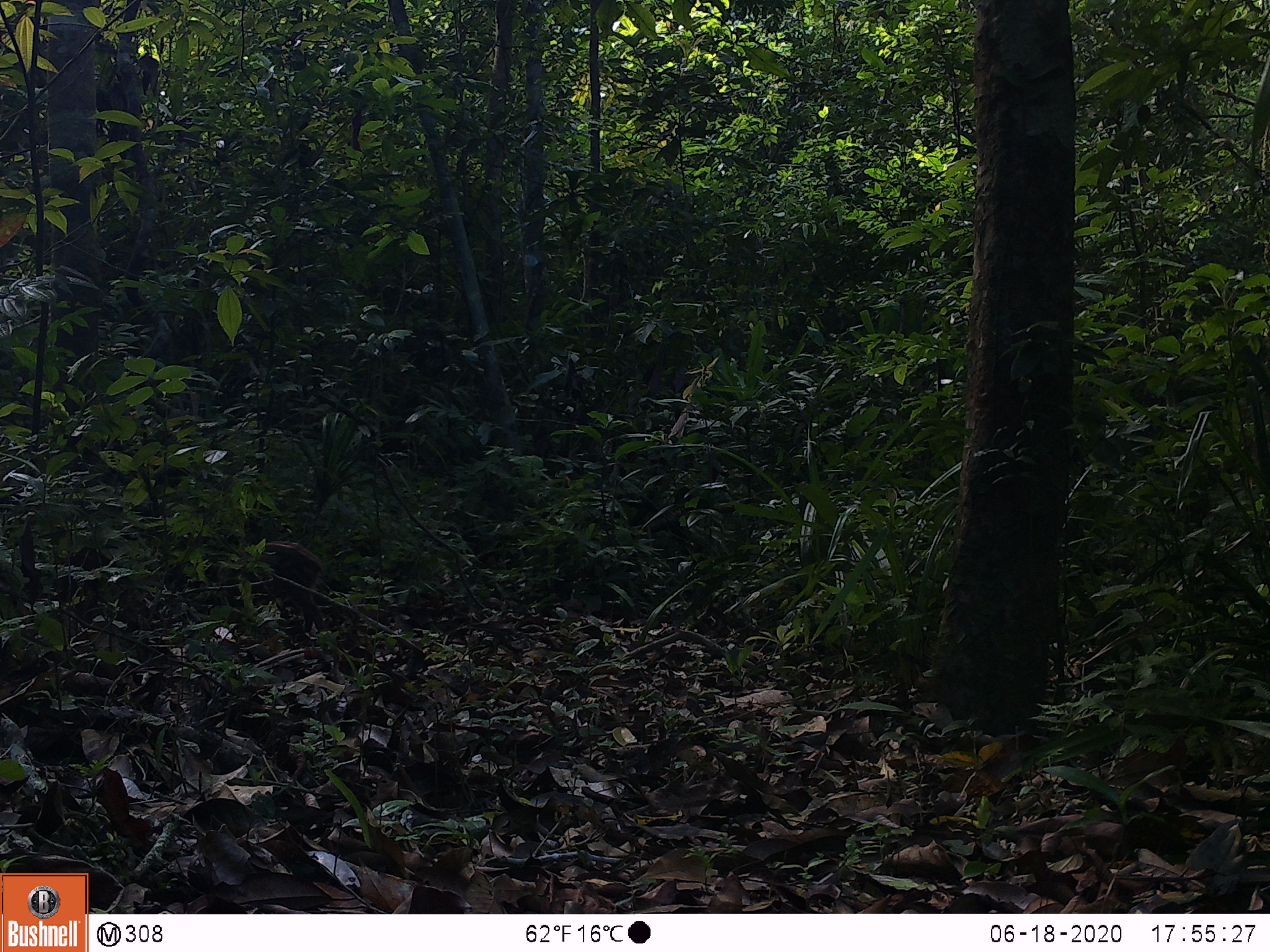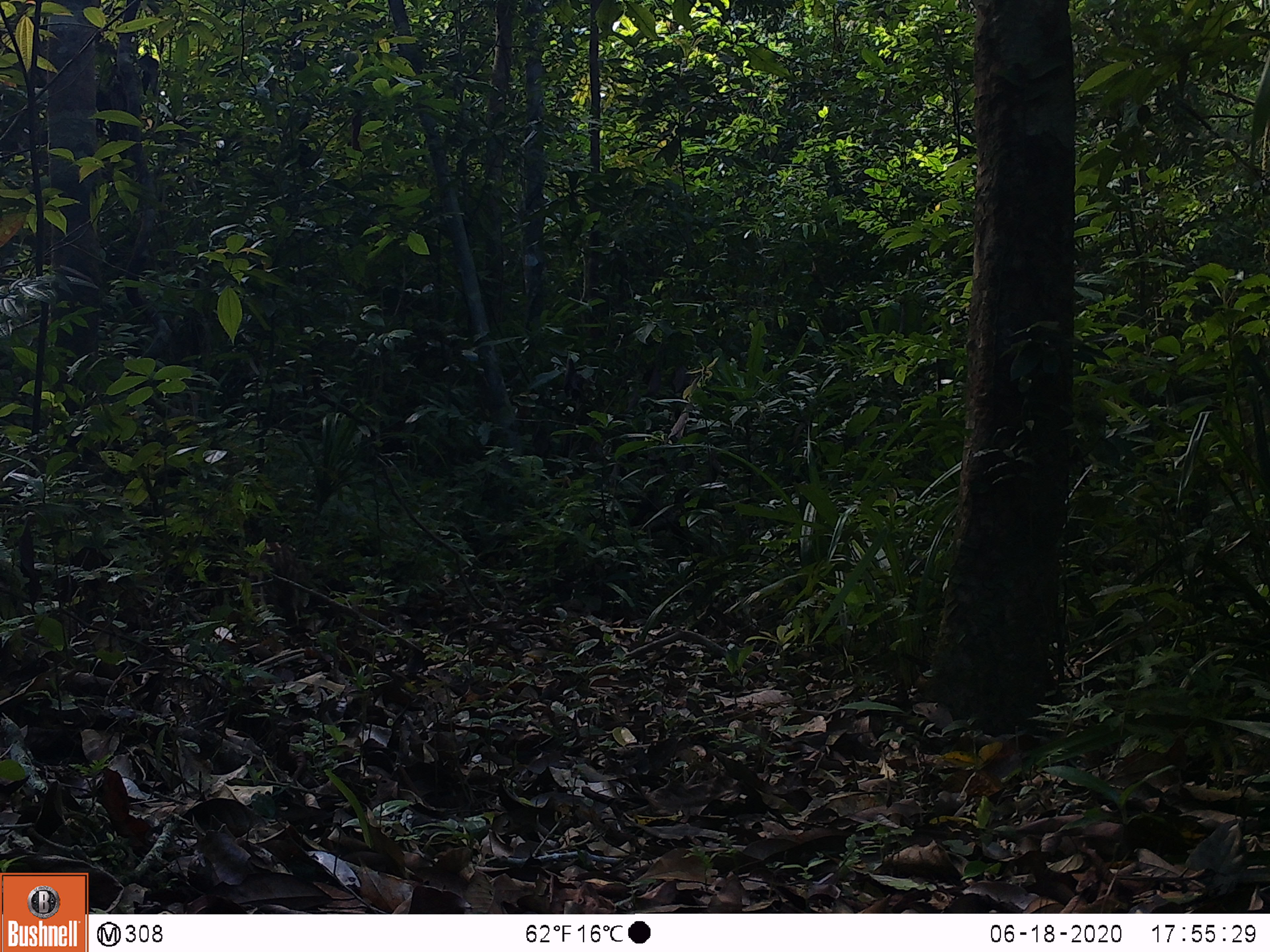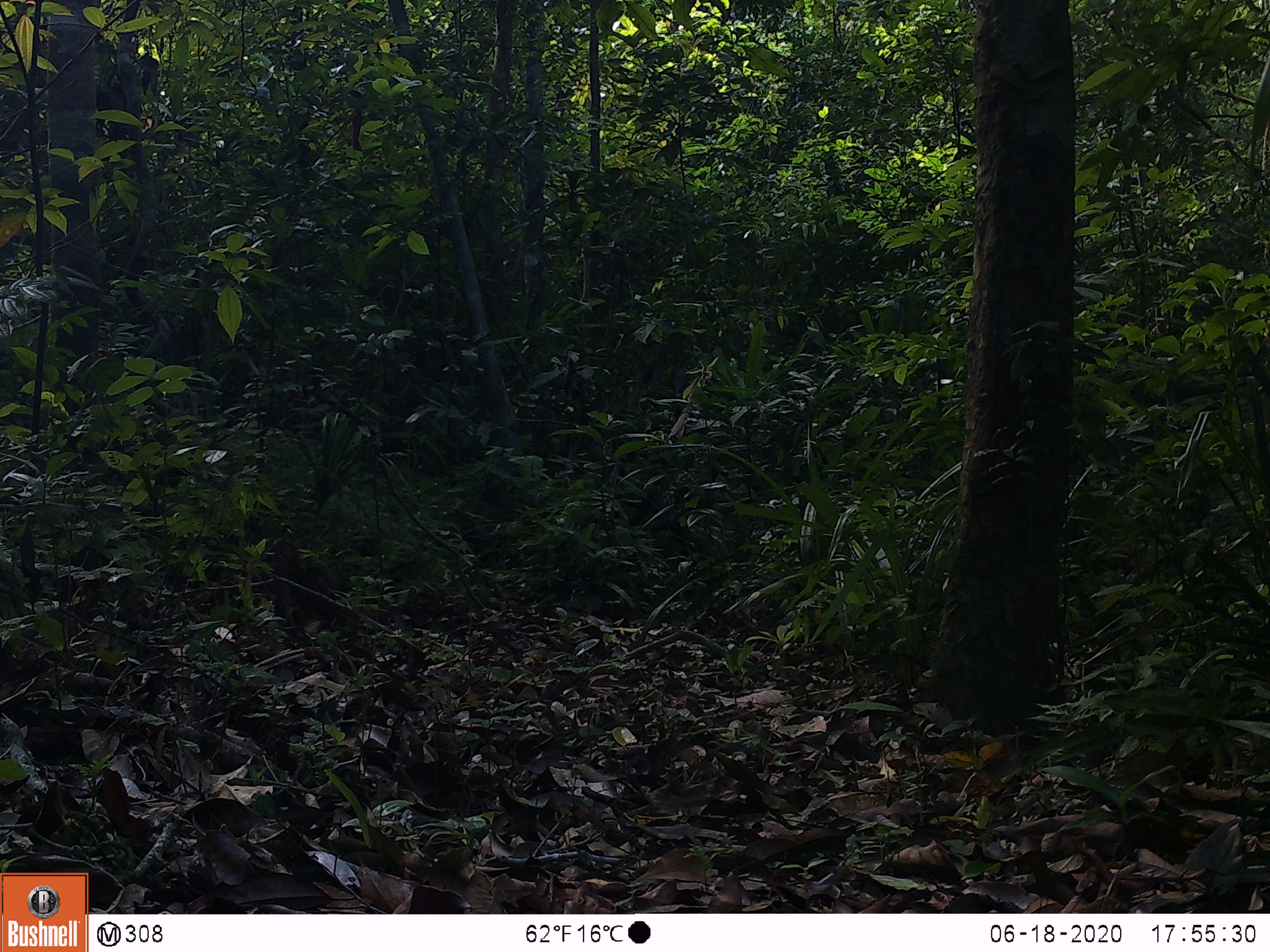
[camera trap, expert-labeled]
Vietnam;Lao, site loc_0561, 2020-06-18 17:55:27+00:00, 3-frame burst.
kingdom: Animalia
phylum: Chordata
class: Mammalia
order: Artiodactyla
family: Suidae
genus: Sus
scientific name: Sus scrofa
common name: eurasian wild pig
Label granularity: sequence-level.